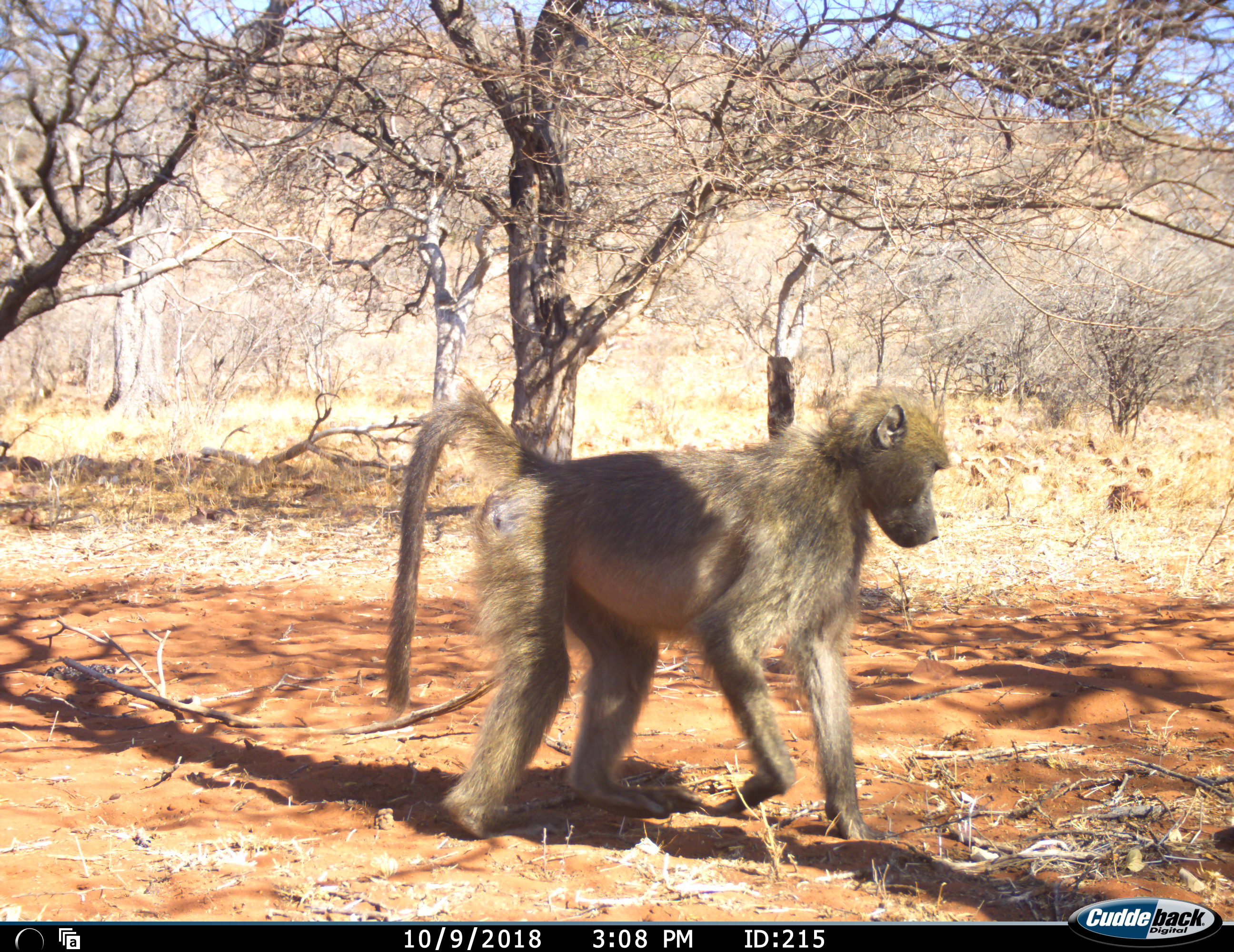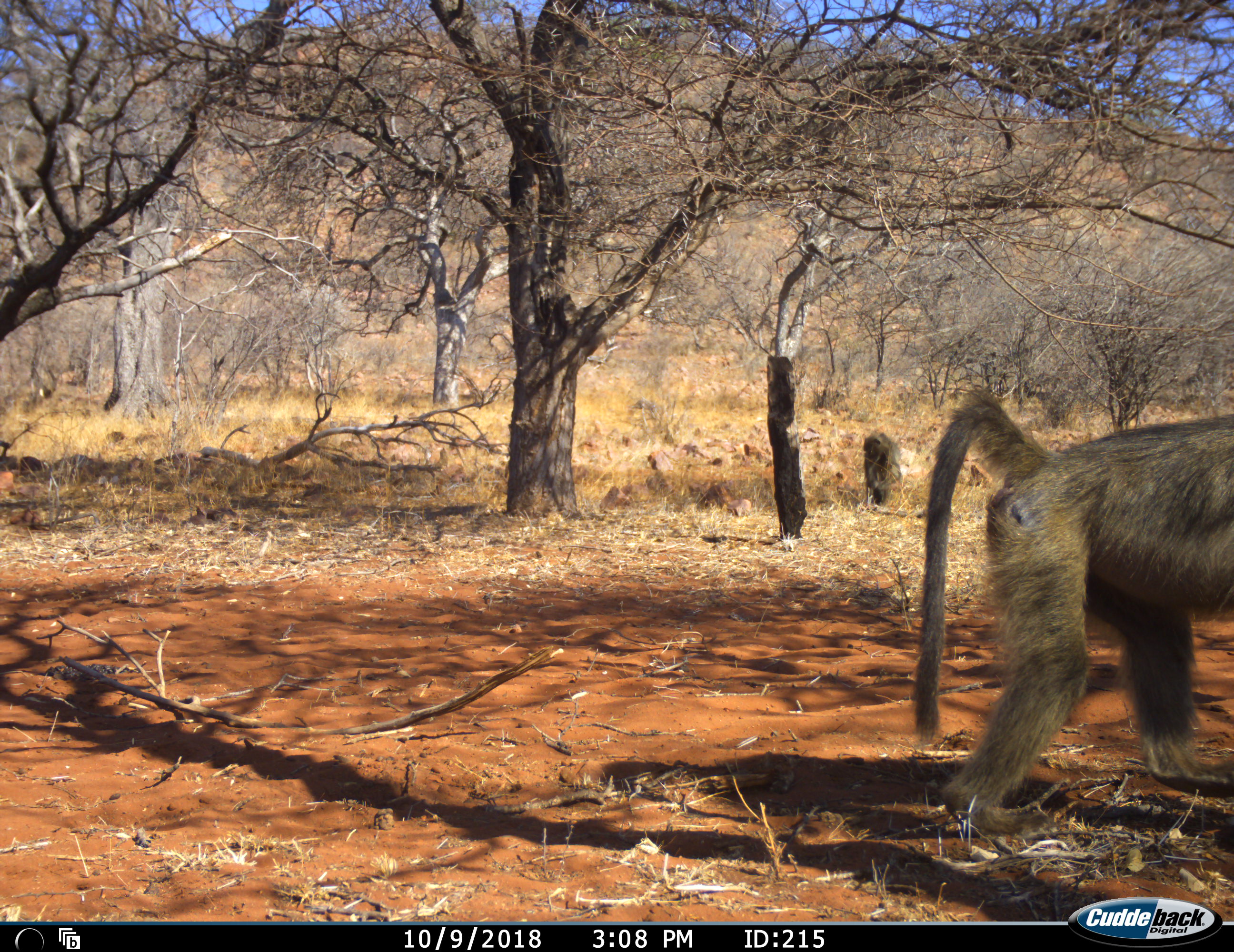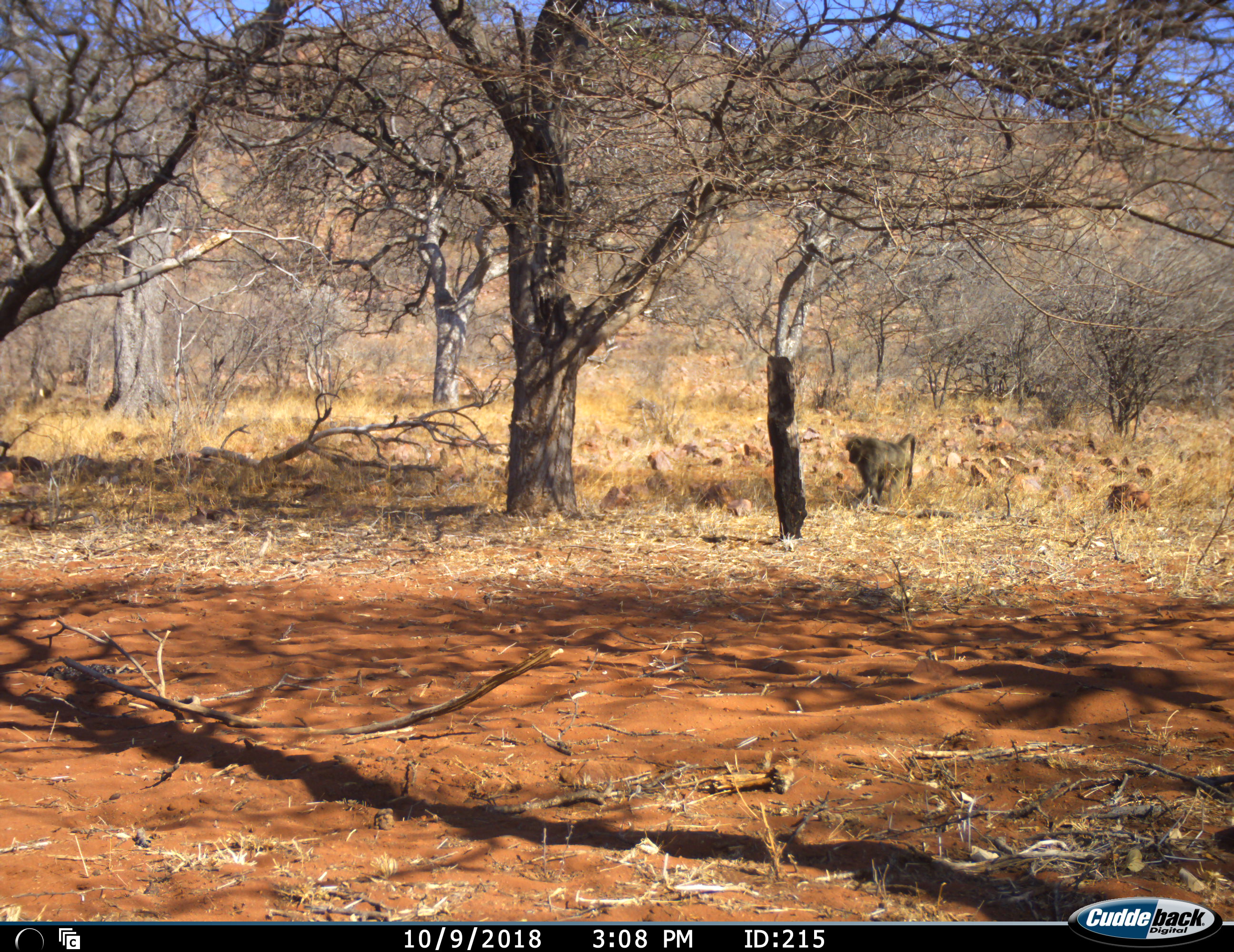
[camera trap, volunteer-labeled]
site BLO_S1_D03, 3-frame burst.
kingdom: Animalia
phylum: Chordata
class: Mammalia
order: Primates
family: Cercopithecidae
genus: Papio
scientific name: Papio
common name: baboon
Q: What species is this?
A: Baboon (Papio).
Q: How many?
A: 2.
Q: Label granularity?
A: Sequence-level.